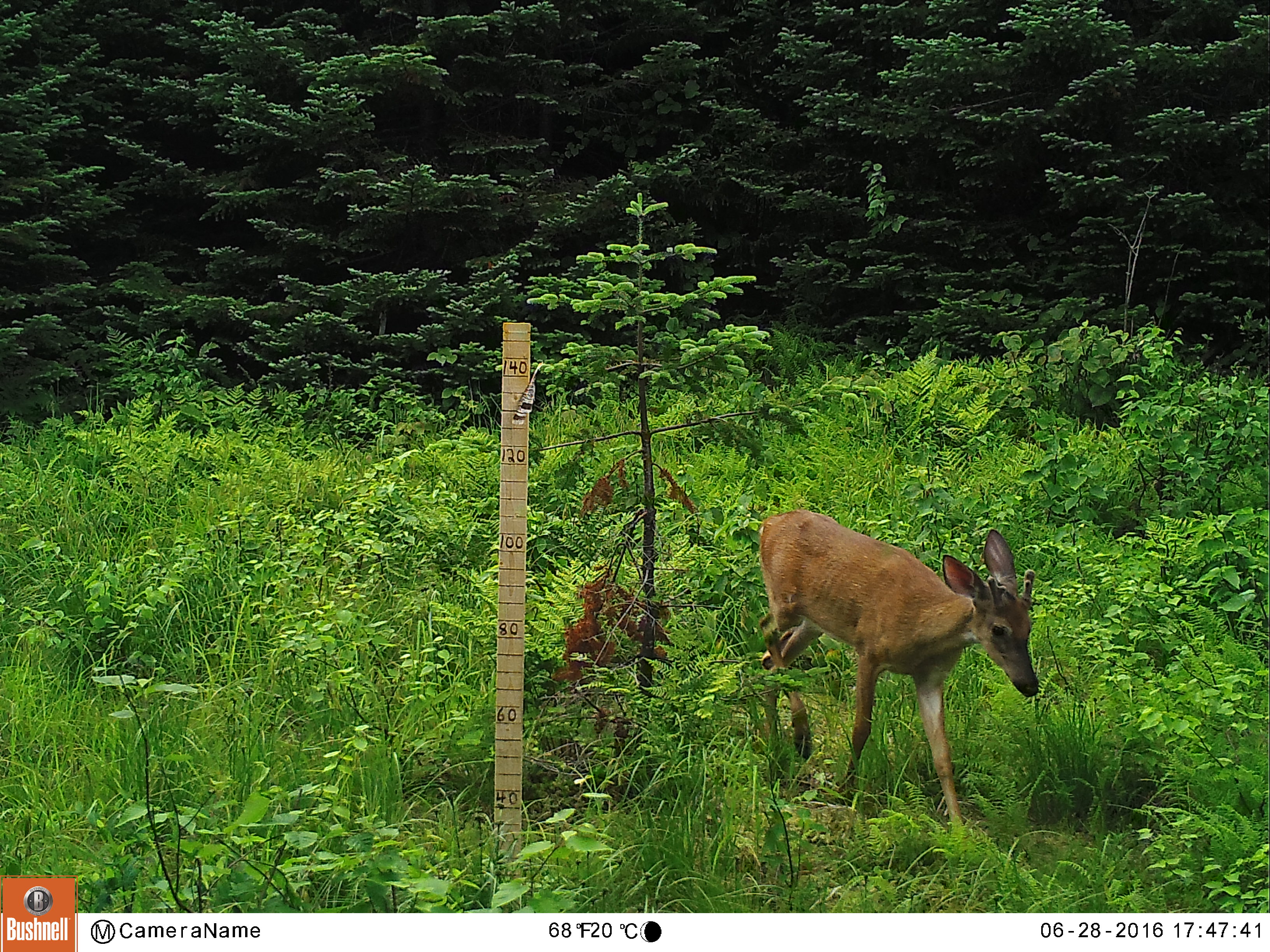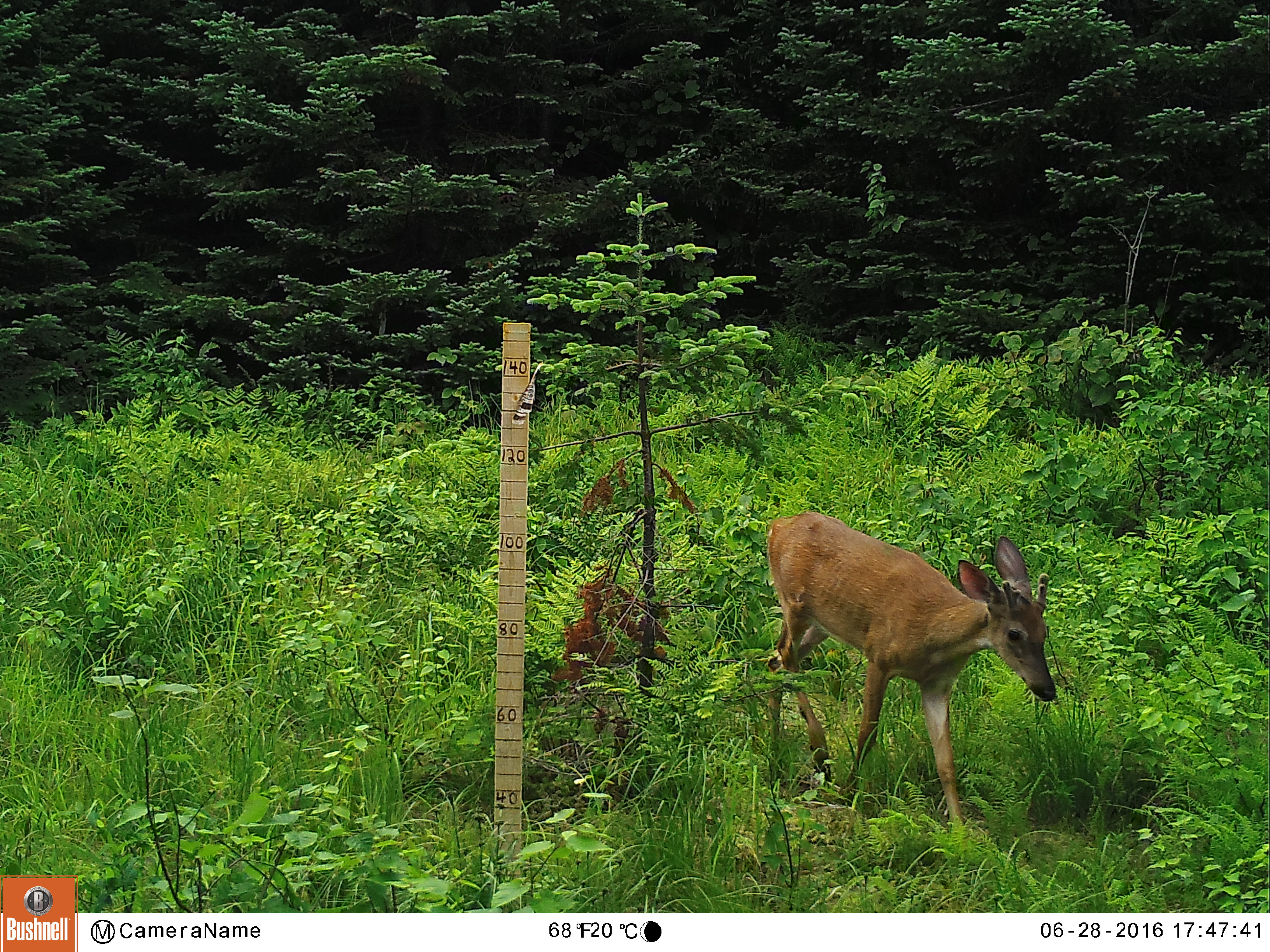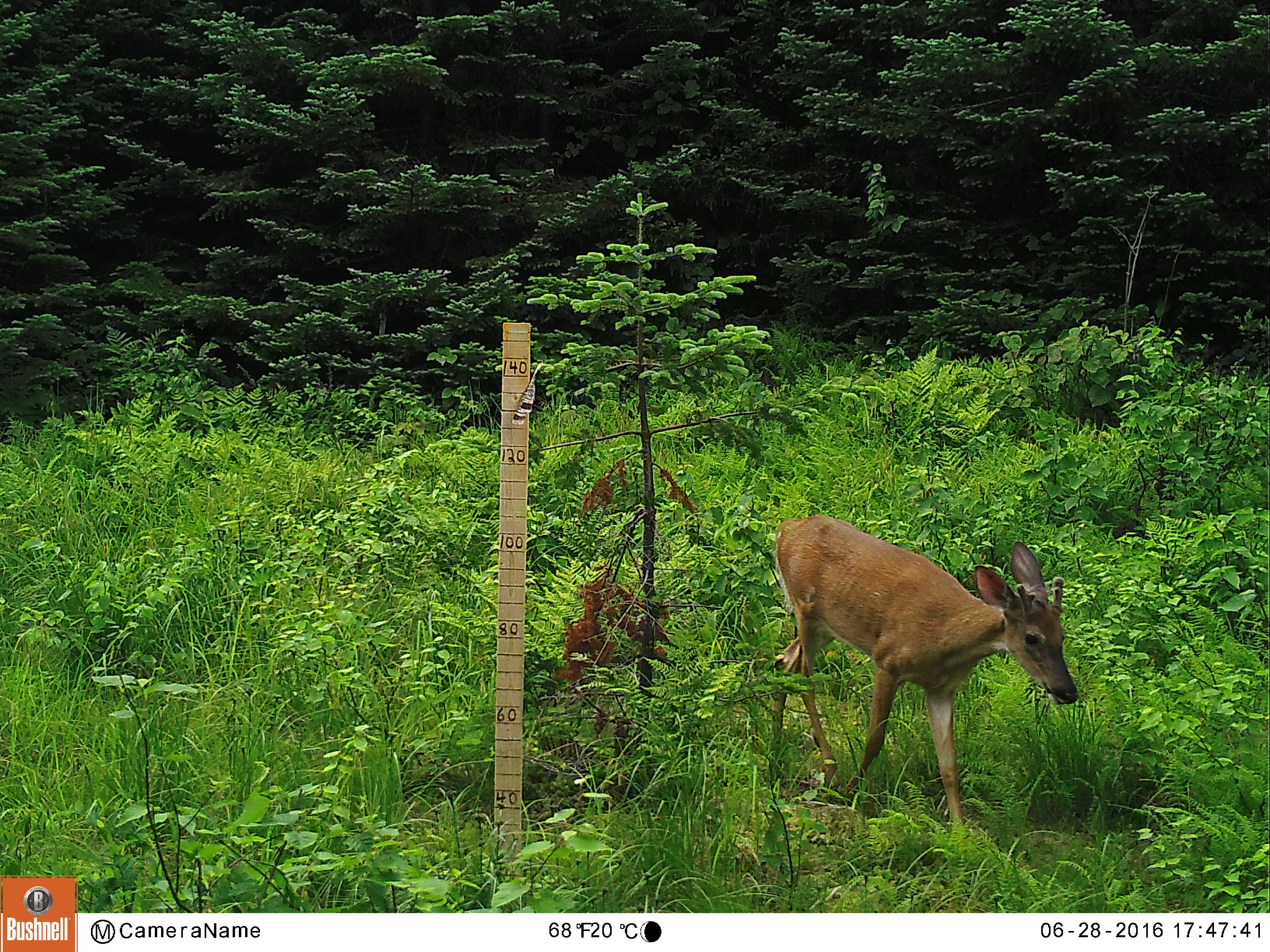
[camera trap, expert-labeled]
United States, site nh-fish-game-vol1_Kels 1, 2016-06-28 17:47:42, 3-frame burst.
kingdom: Animalia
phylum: Chordata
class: Mammalia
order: Artiodactyla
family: Cervidae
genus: Odocoileus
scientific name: Odocoileus virginianus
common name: white-tailed deer